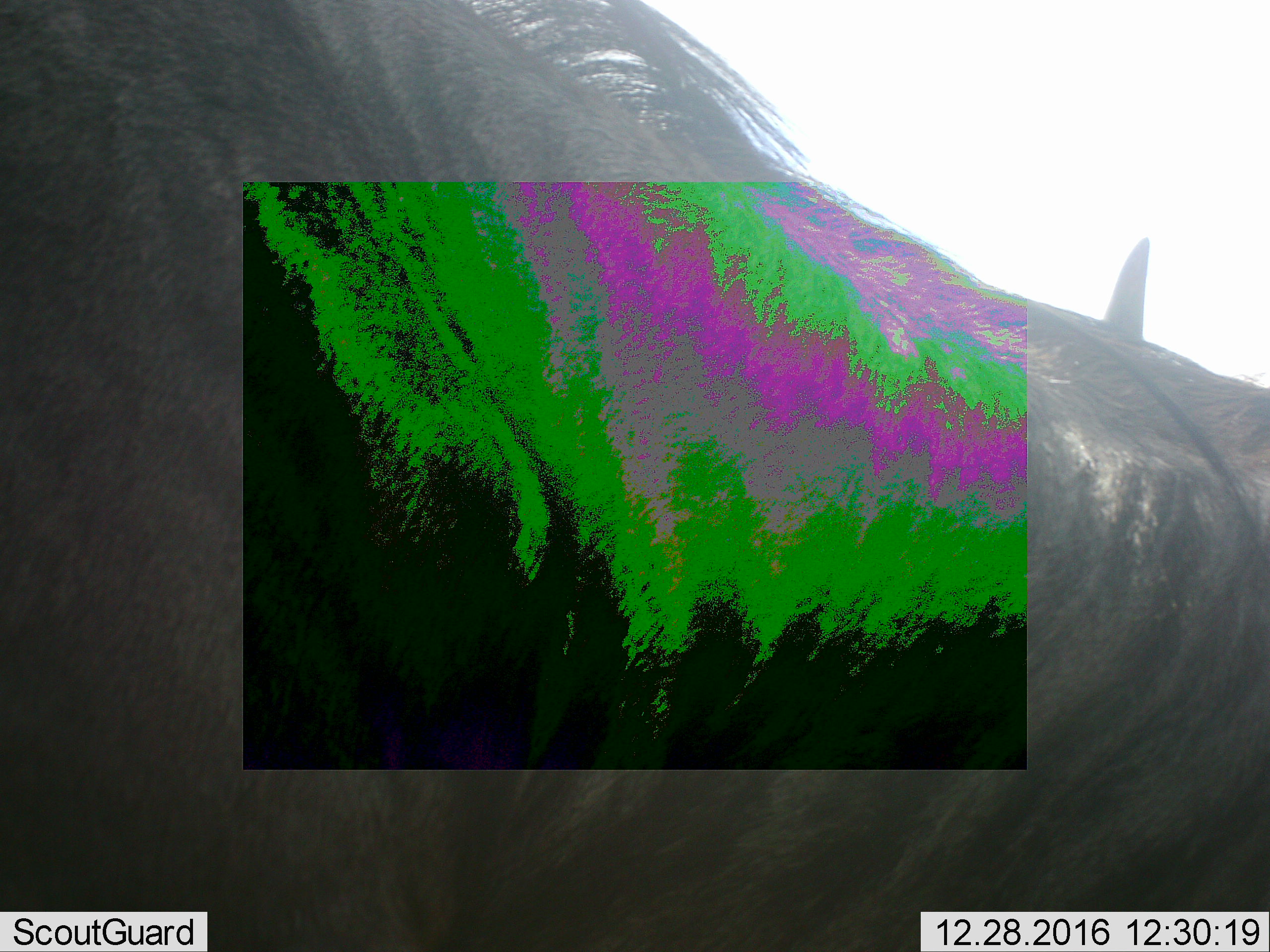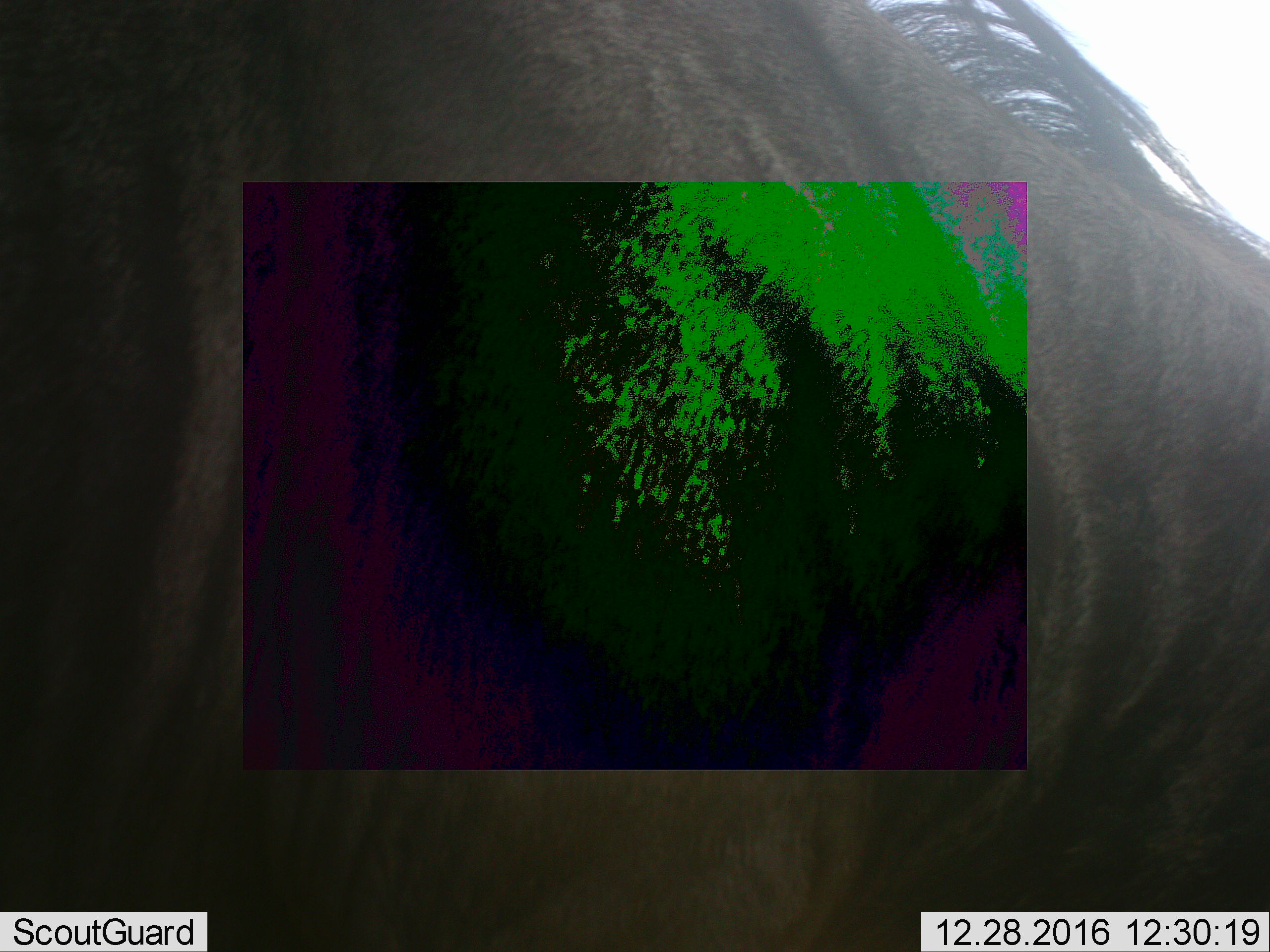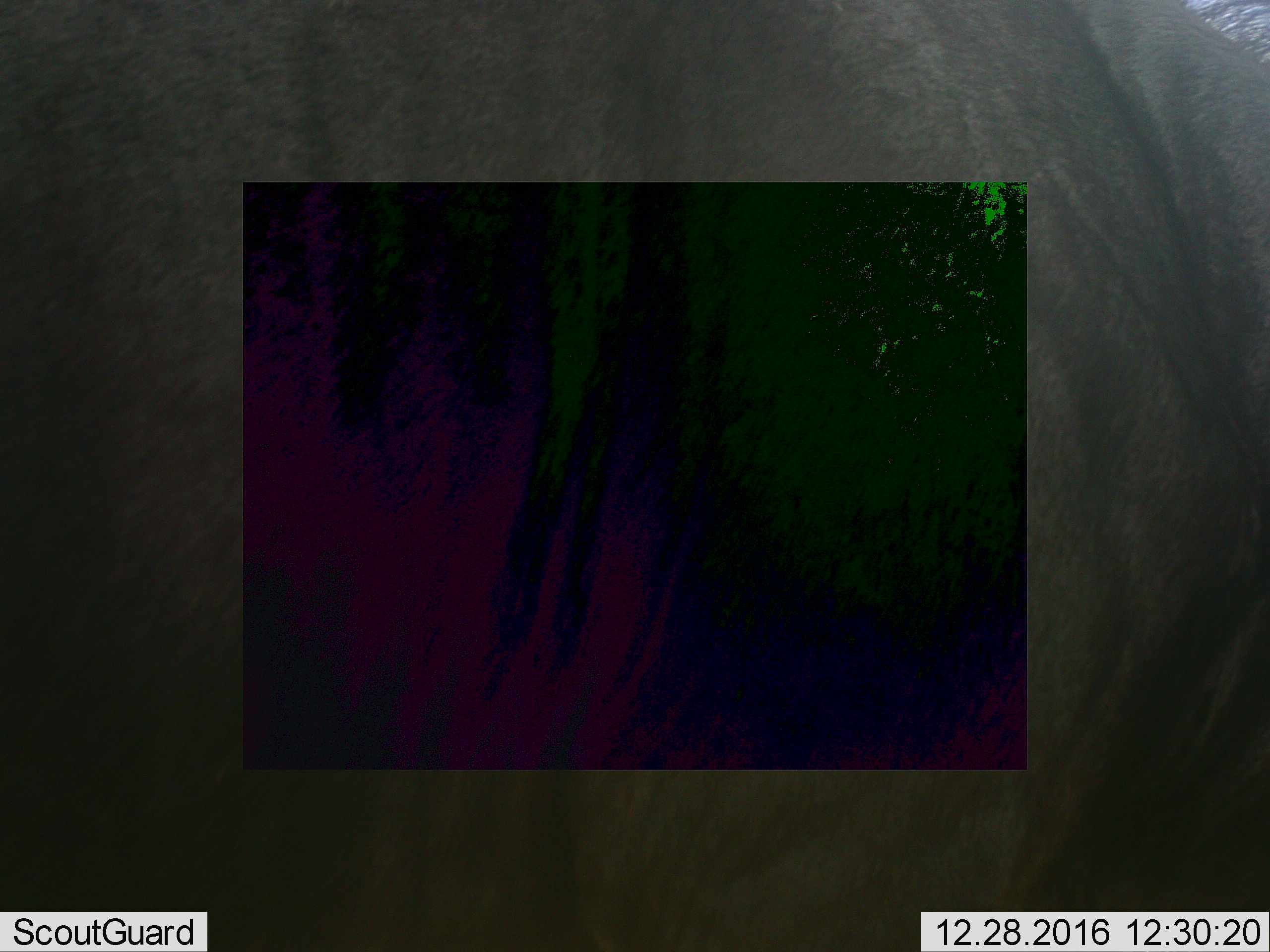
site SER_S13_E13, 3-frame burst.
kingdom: Animalia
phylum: Chordata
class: Mammalia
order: Artiodactyla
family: Bovidae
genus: Connochaetes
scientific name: Connochaetes taurinus taurinus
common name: blue wildebeest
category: wildebeestblue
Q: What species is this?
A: Wildebeestblue (blue wildebeest) (Connochaetes taurinus taurinus).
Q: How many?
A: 1.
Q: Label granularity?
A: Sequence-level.